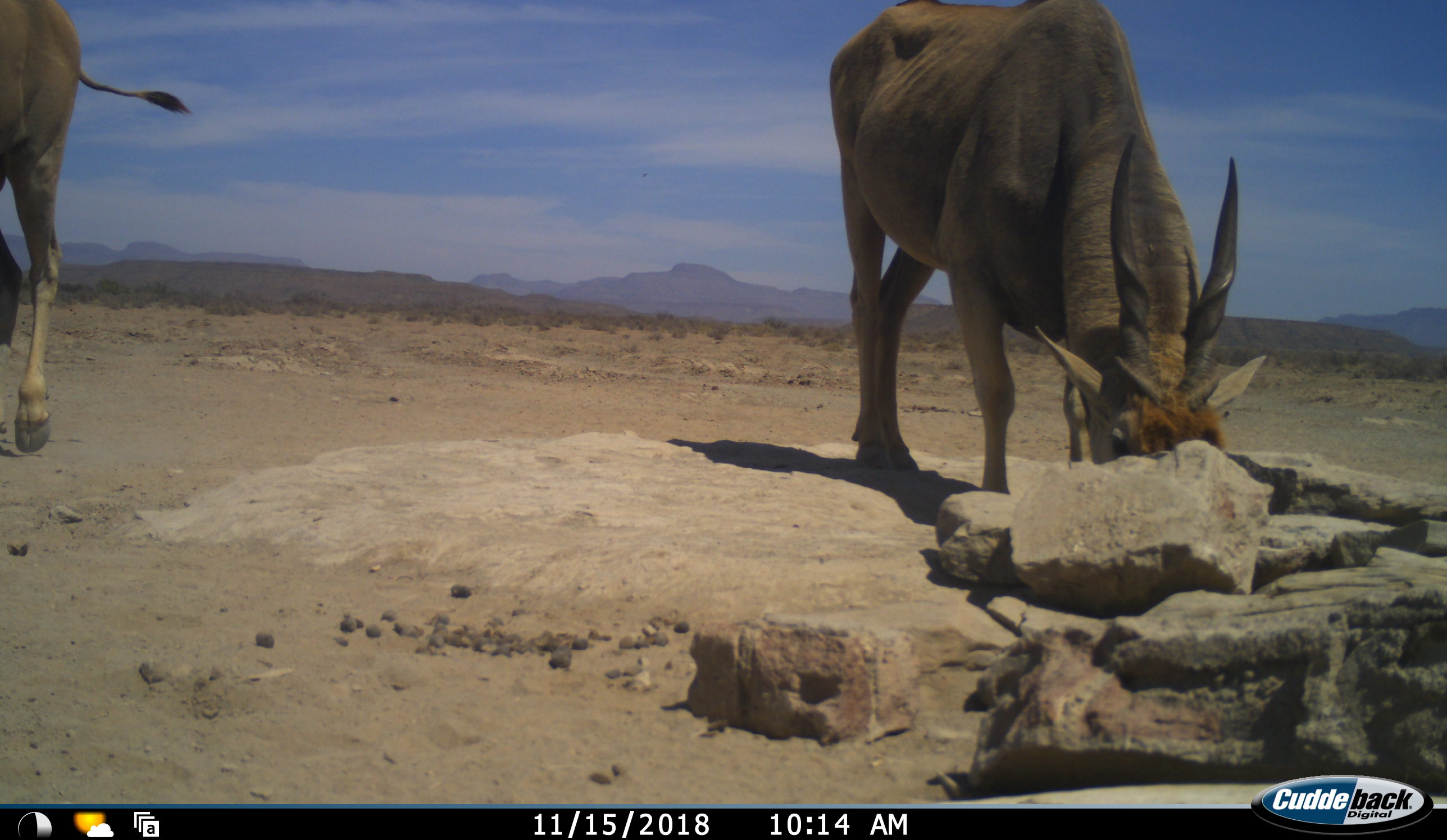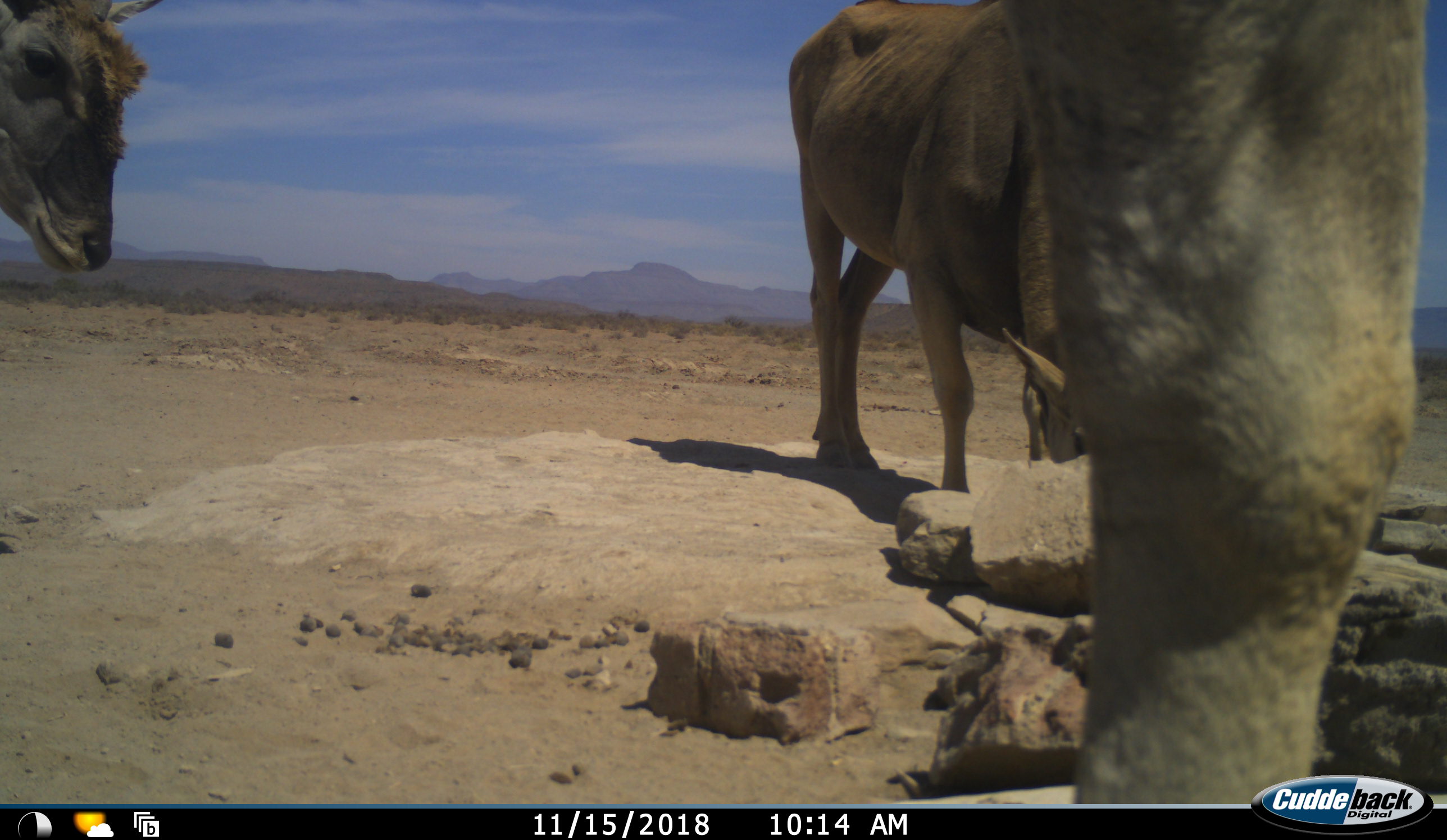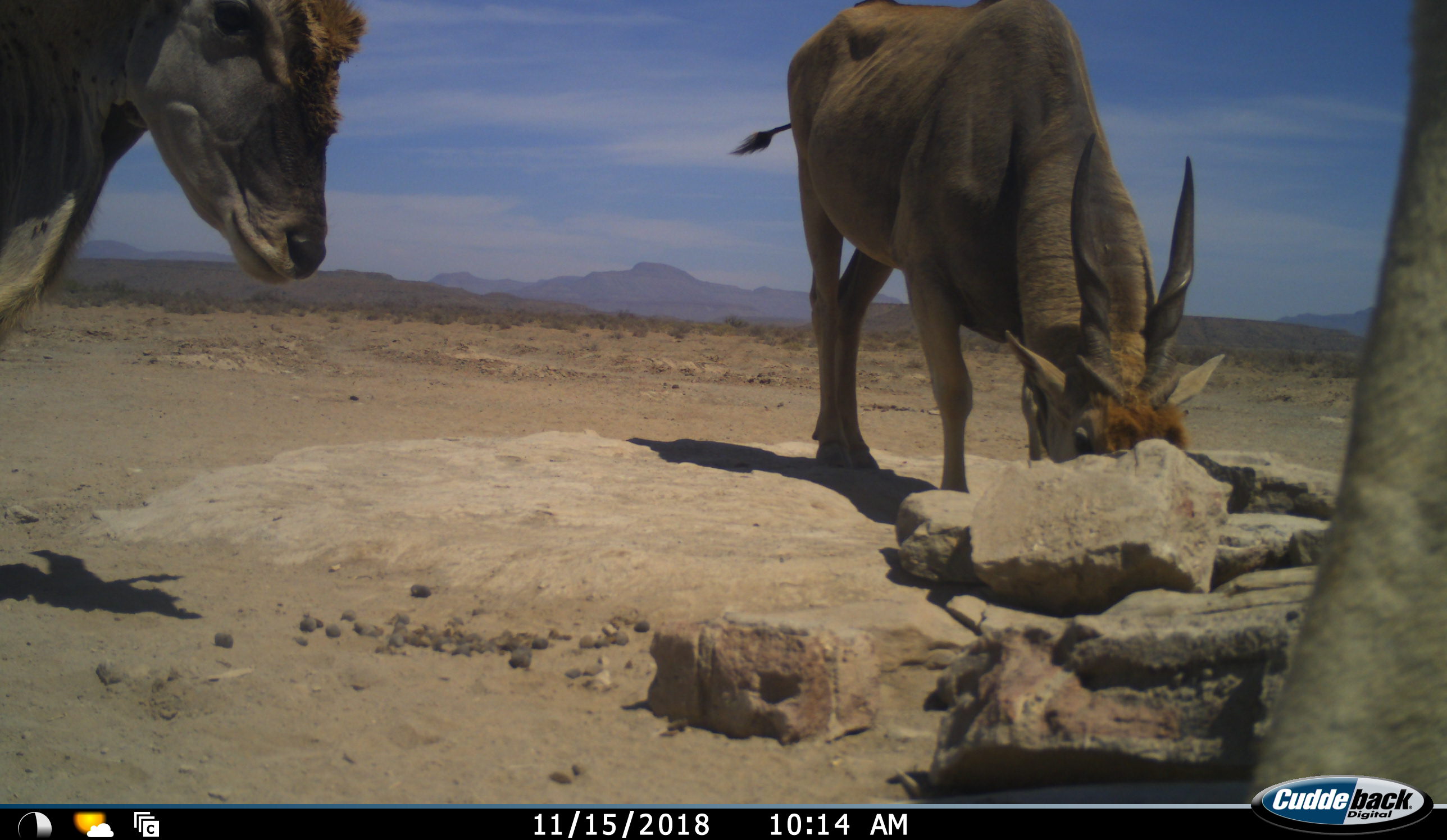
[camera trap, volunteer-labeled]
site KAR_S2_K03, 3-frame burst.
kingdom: Animalia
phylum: Chordata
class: Mammalia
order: Artiodactyla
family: Bovidae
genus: Tragelaphus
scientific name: Tragelaphus oryx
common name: eland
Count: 3.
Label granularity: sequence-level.